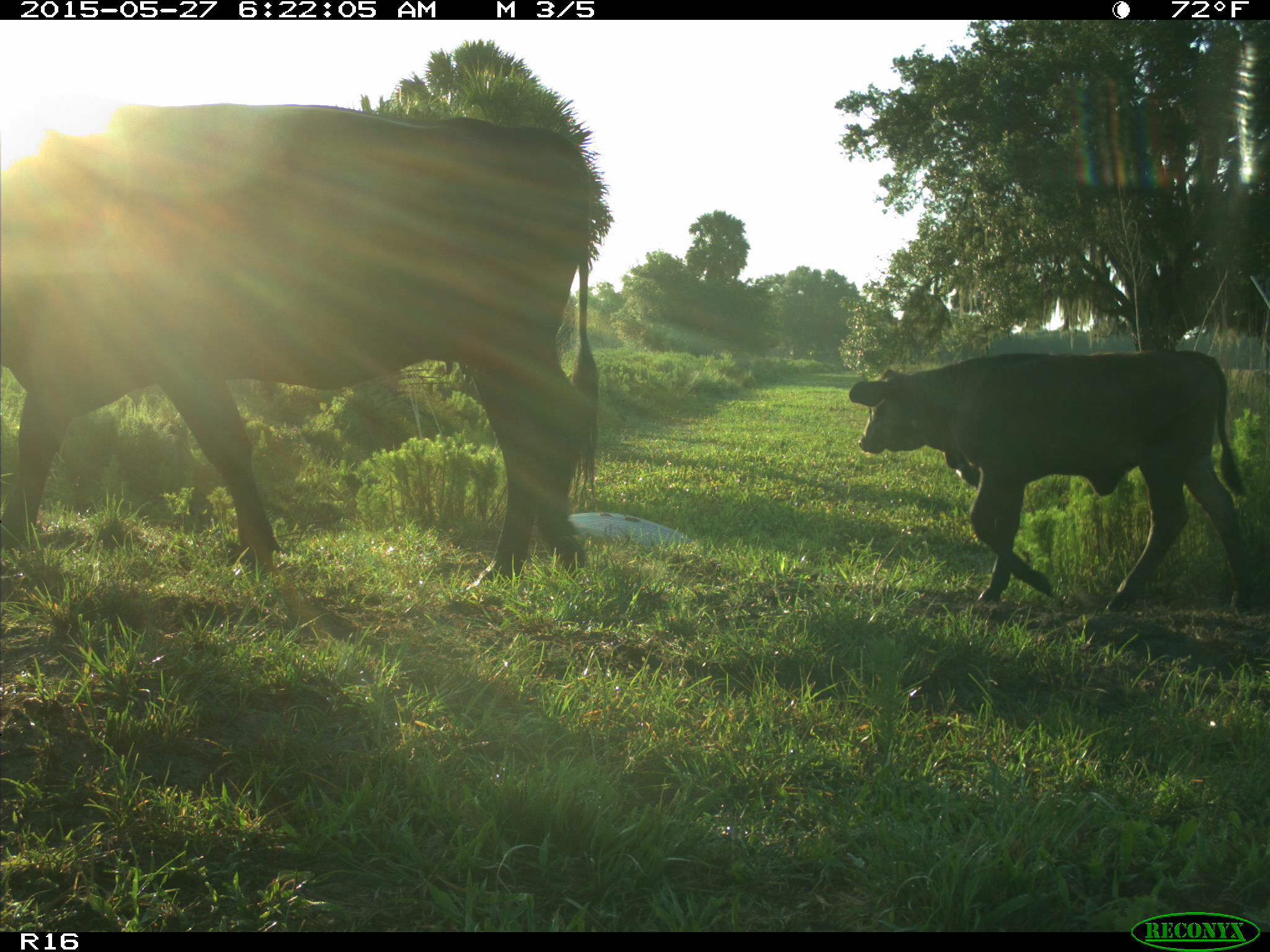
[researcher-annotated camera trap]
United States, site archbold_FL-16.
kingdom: Animalia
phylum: Chordata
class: Mammalia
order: Artiodactyla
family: Bovidae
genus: Bos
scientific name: Bos taurus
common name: domestic cow